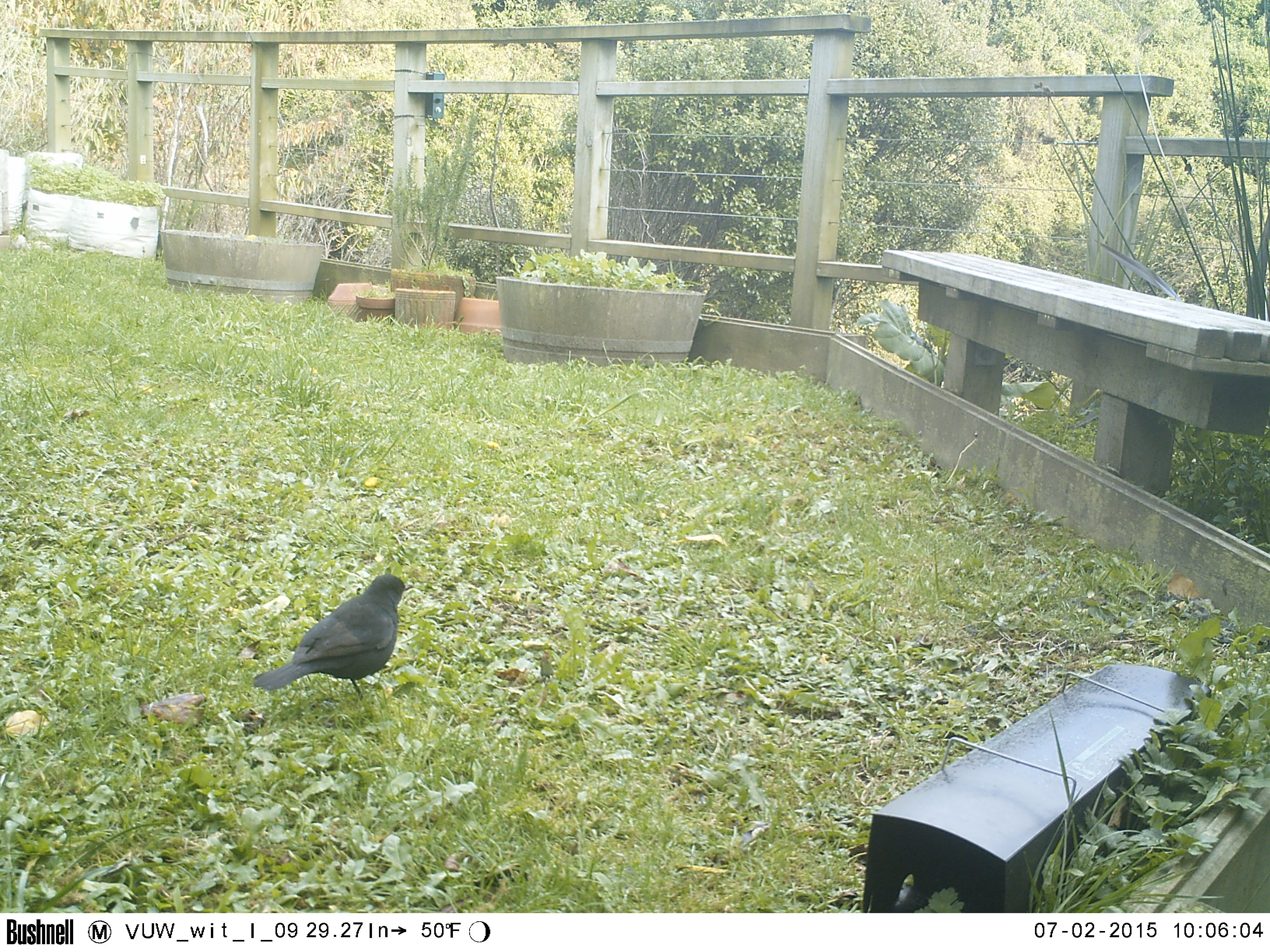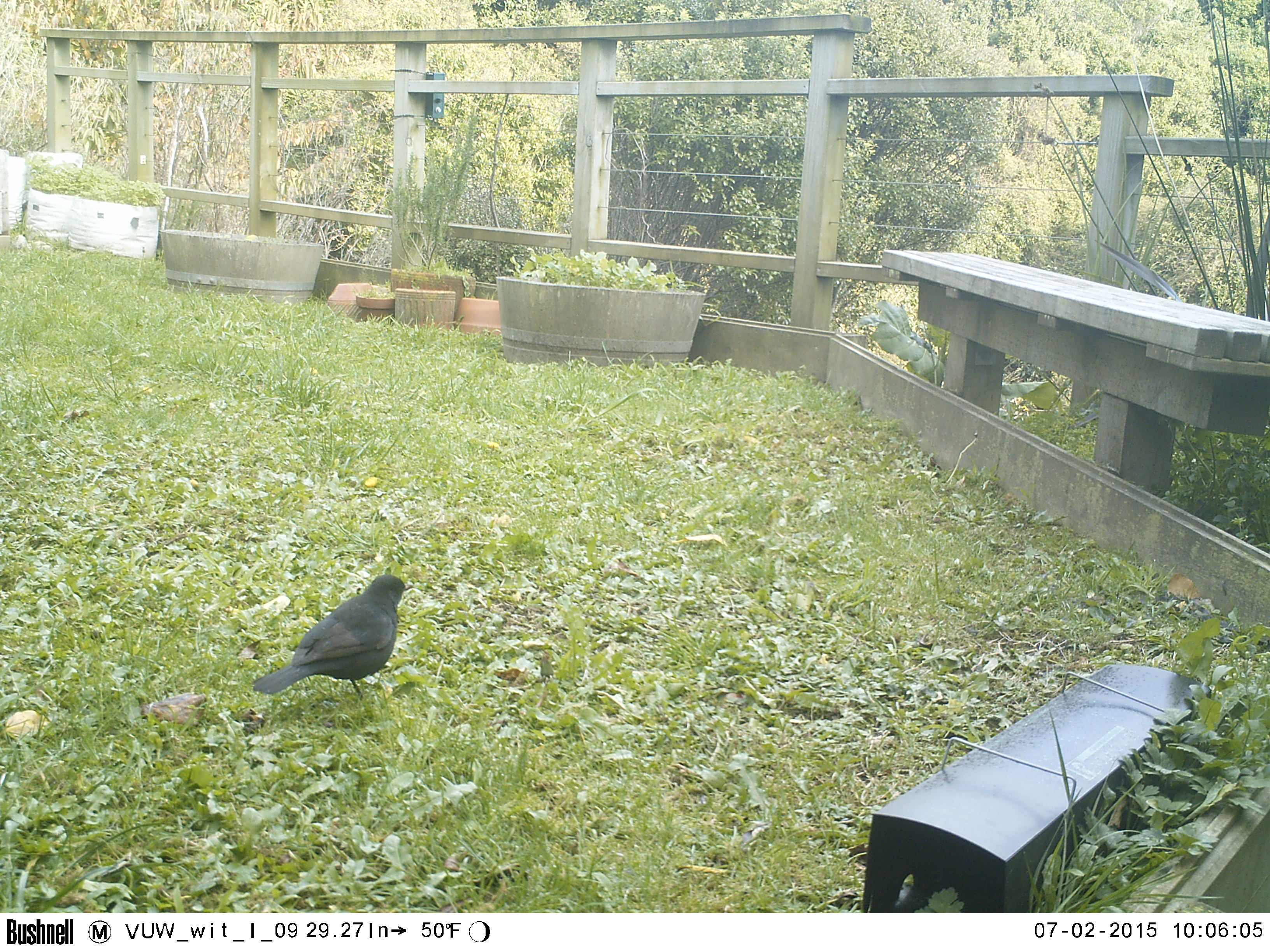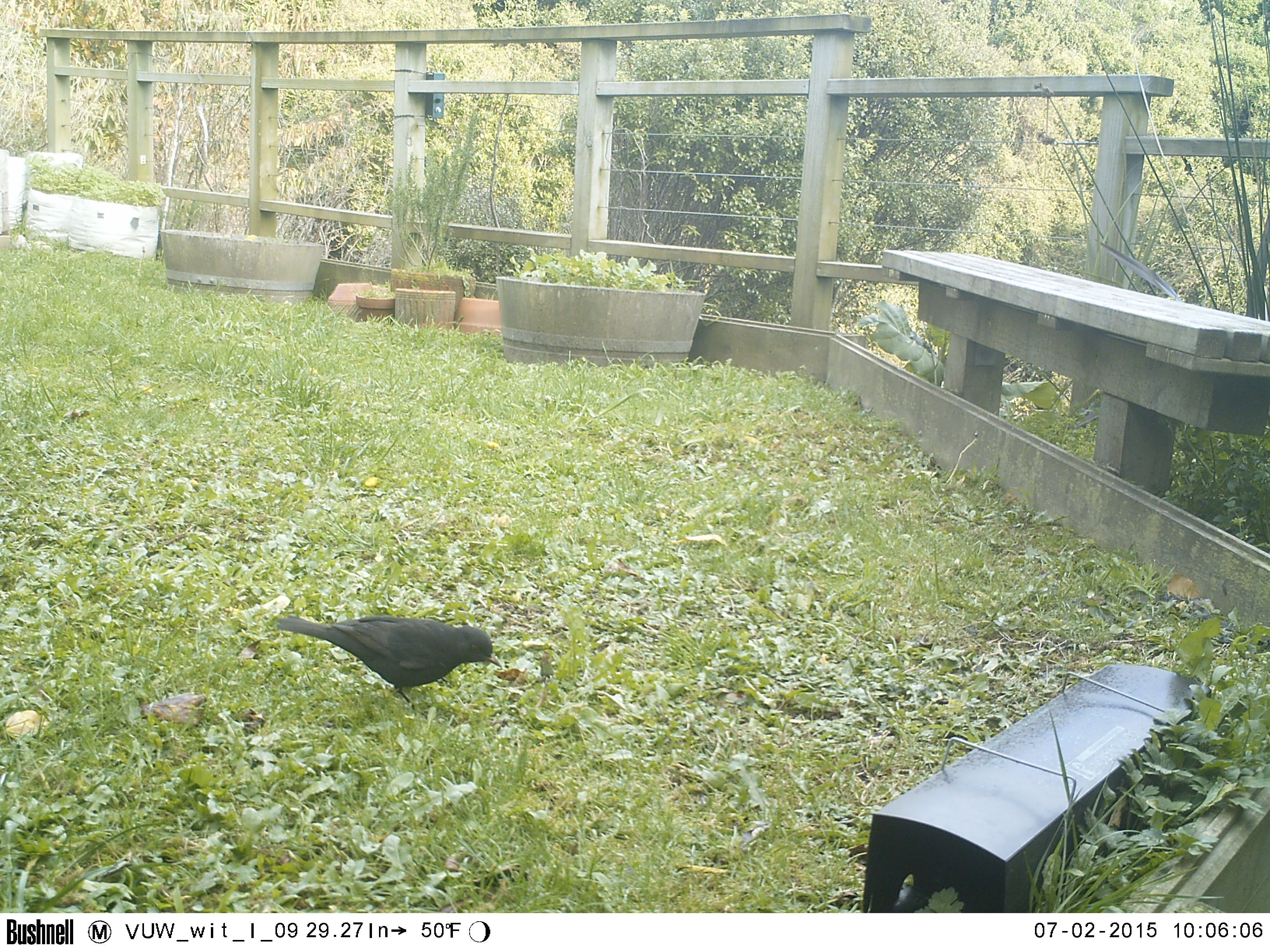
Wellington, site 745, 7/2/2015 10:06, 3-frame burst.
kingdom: Animalia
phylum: Chordata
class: Aves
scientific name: Aves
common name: bird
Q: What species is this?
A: Bird (Aves).